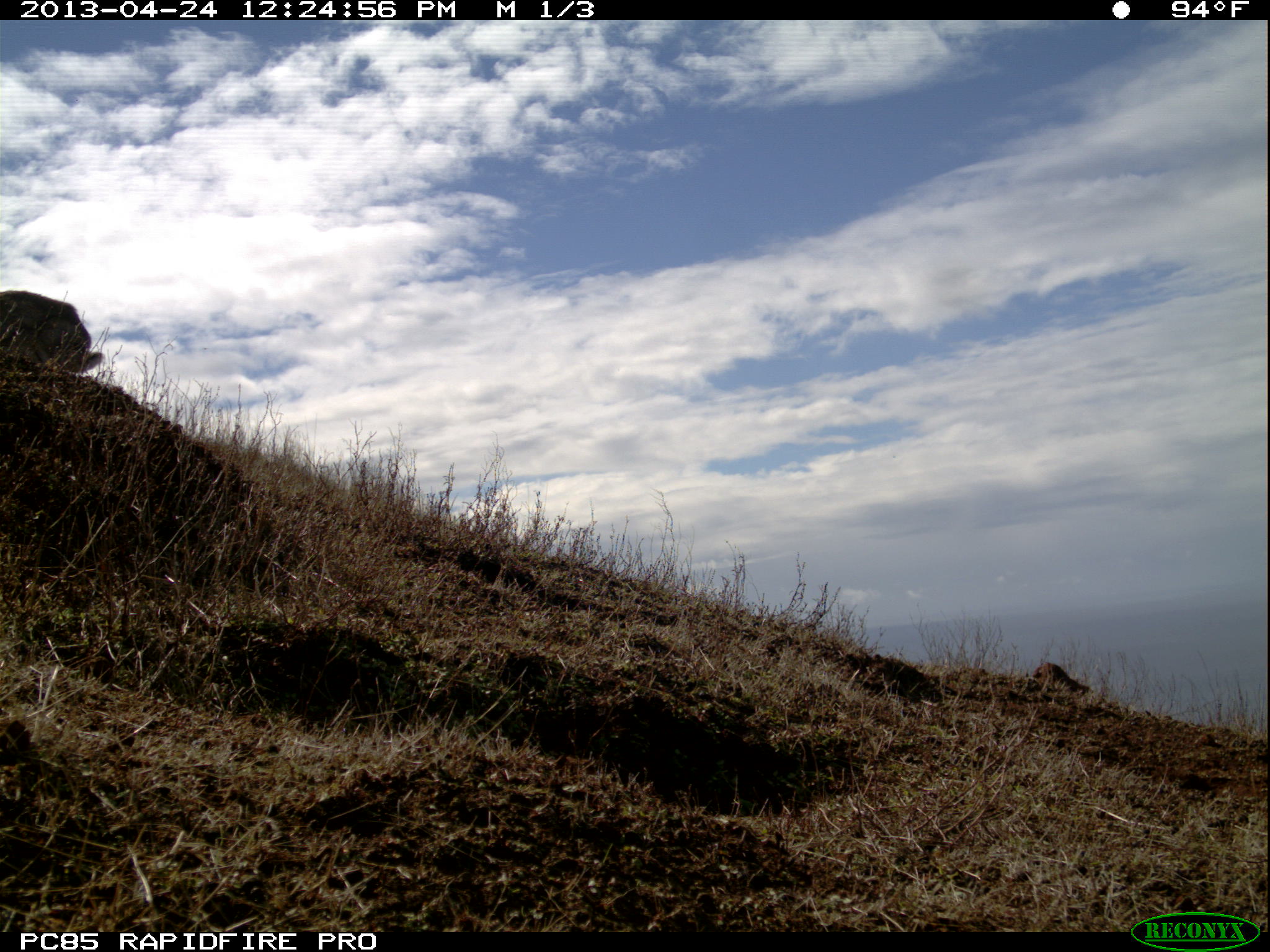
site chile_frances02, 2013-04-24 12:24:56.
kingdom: Animalia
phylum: Chordata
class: Mammalia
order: Lagomorpha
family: Leporidae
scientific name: Leporidae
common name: rabbits and hares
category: rabbit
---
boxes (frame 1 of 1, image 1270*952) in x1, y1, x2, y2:
rabbit: 0, 282, 107, 385